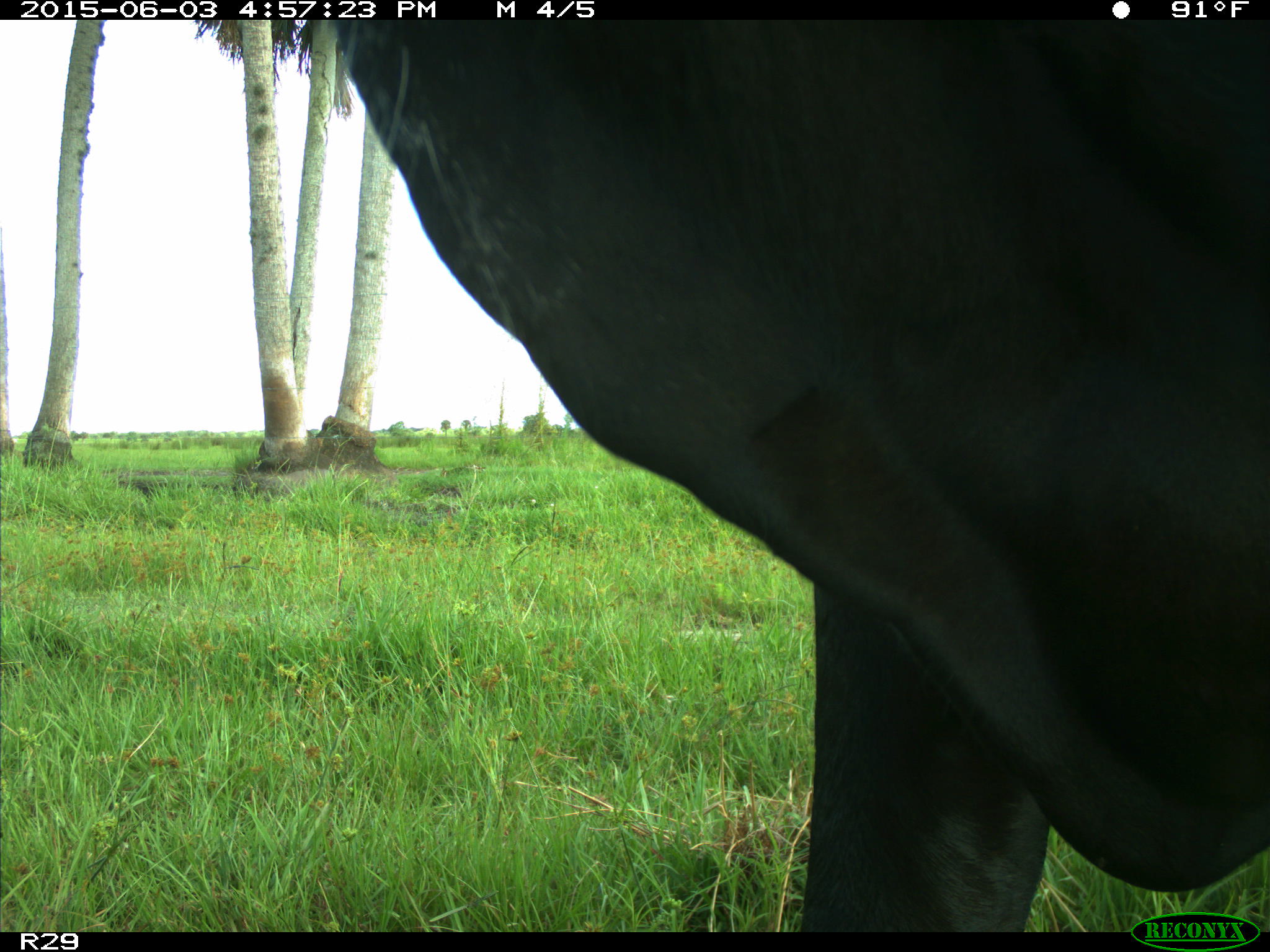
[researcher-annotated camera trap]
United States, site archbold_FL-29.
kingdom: Animalia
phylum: Chordata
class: Mammalia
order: Artiodactyla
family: Bovidae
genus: Bos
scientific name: Bos taurus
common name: domestic cow